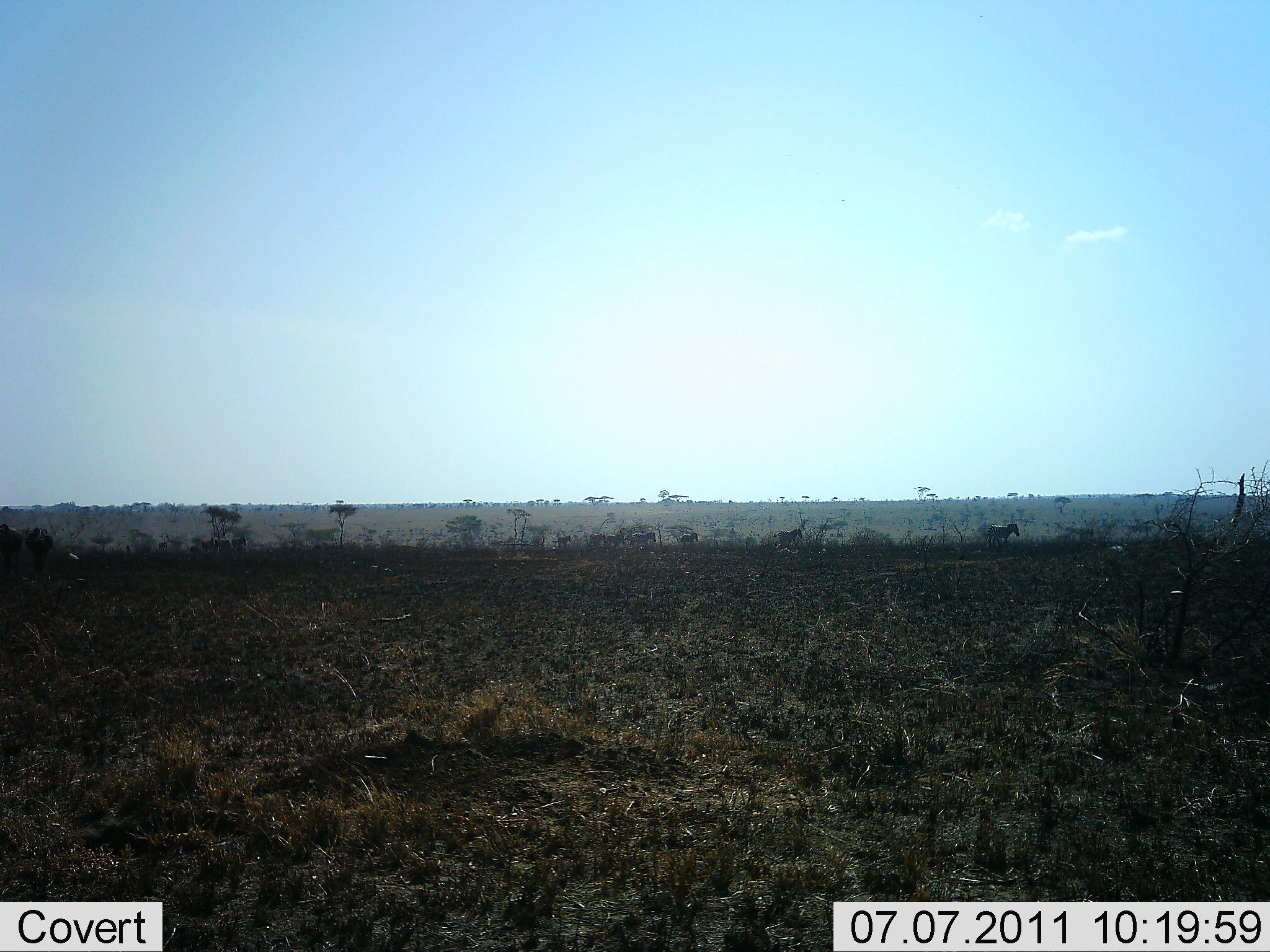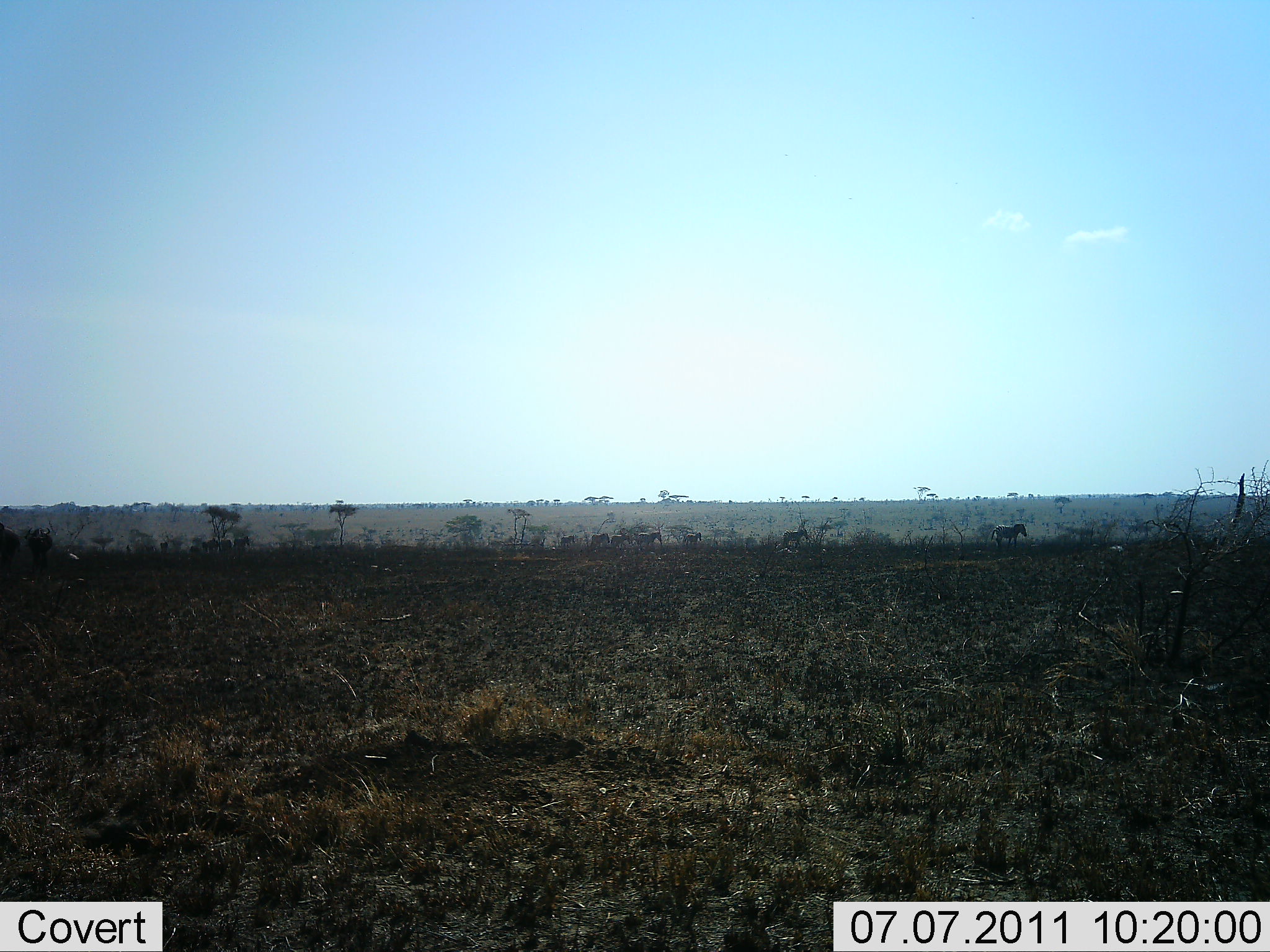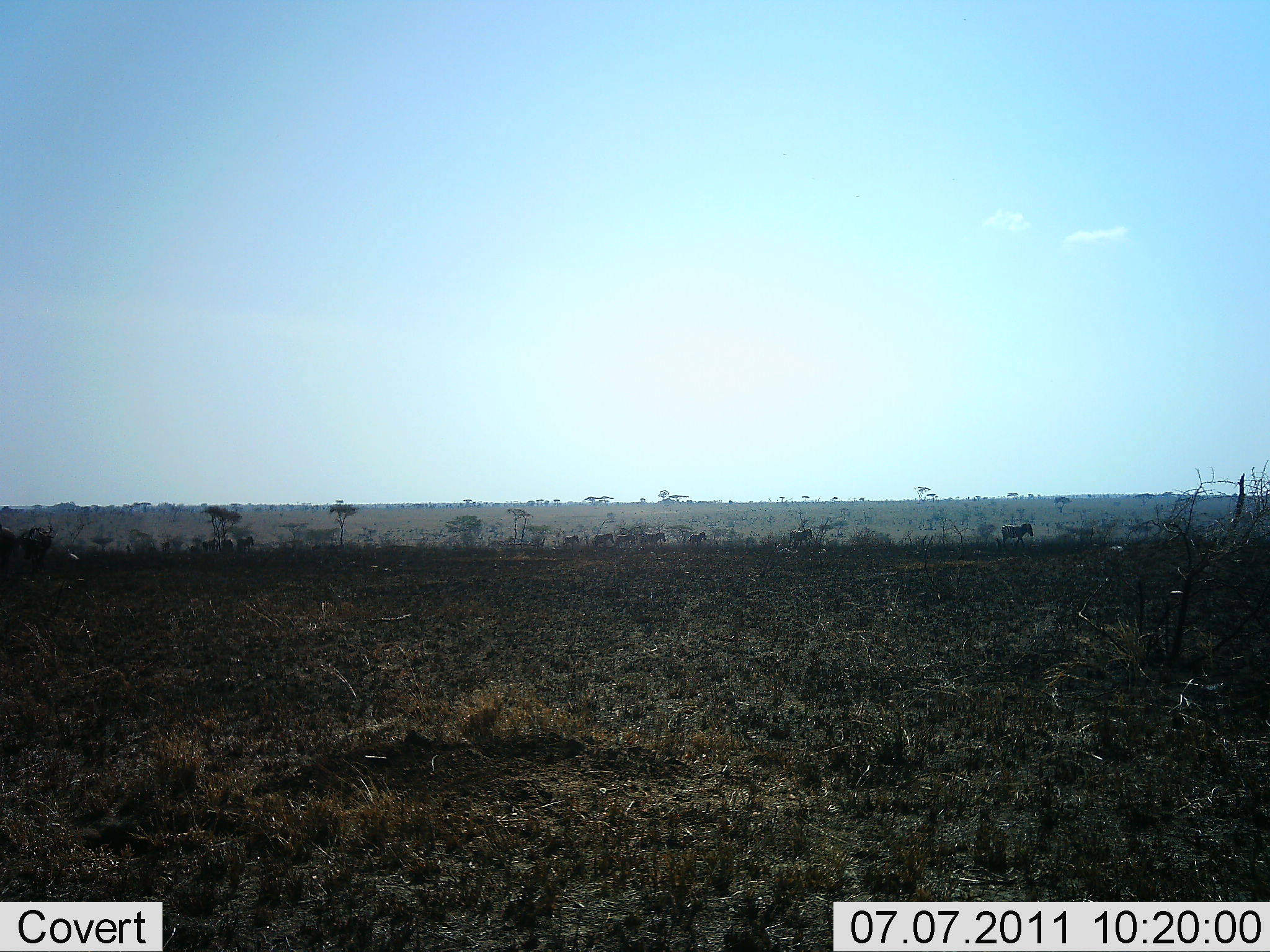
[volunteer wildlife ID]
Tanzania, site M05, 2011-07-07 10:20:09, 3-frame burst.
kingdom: Animalia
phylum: Chordata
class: Mammalia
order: Perissodactyla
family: Equidae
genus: Equus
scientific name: Equus quagga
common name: plains zebra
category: zebra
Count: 10.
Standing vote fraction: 0%.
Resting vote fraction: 0%.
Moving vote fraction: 100%.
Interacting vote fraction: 0%.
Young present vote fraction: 0%.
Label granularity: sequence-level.